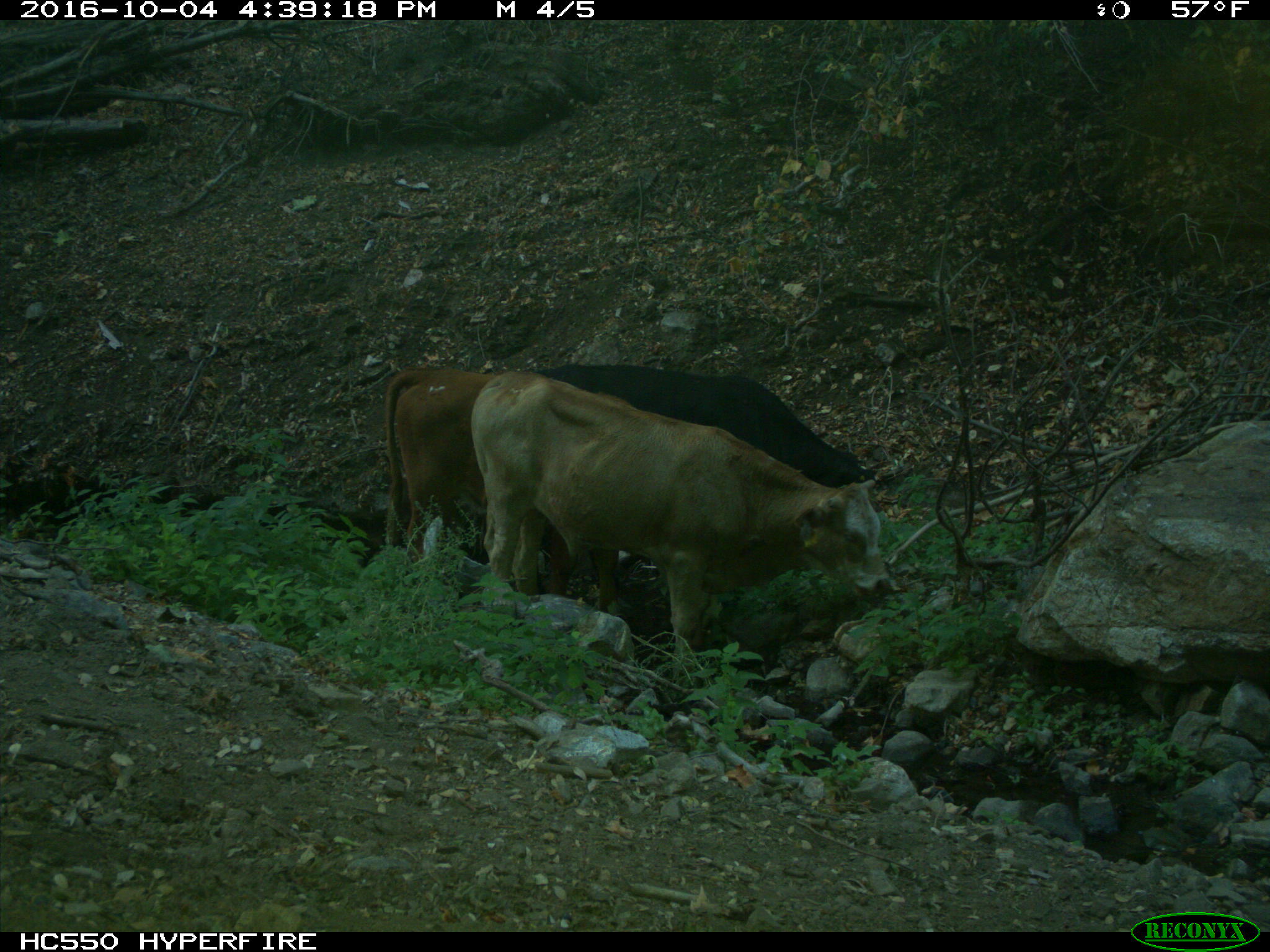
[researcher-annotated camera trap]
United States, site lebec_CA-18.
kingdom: Animalia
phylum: Chordata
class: Mammalia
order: Artiodactyla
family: Bovidae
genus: Bos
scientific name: Bos taurus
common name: domestic cow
Bos taurus (domestic cow).